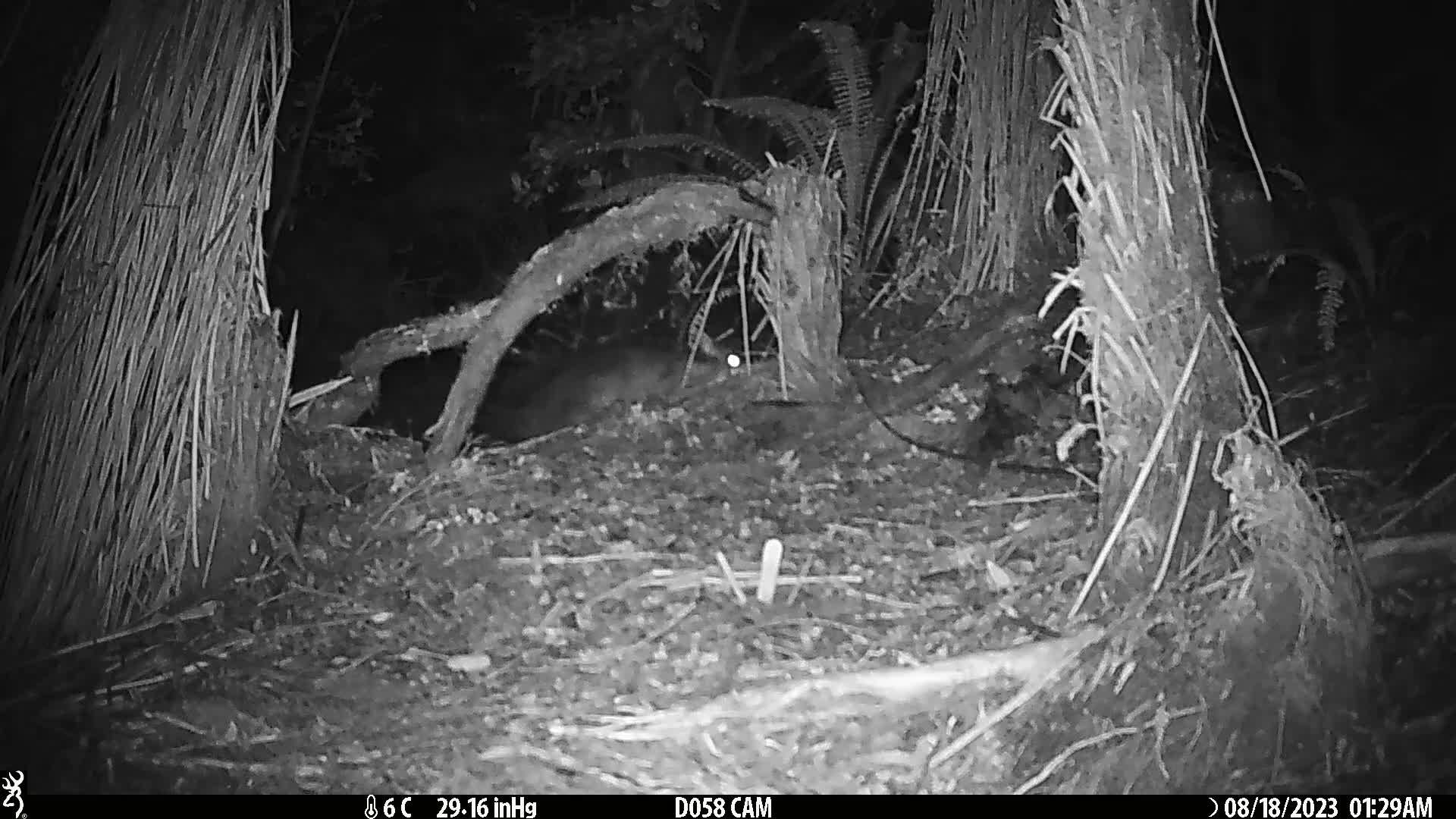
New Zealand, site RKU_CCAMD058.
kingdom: Animalia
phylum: Chordata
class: Mammalia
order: Diprotodontia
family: Phalangeridae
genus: Trichosurus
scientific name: Trichosurus vulpecula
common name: common brushtail possum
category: possum